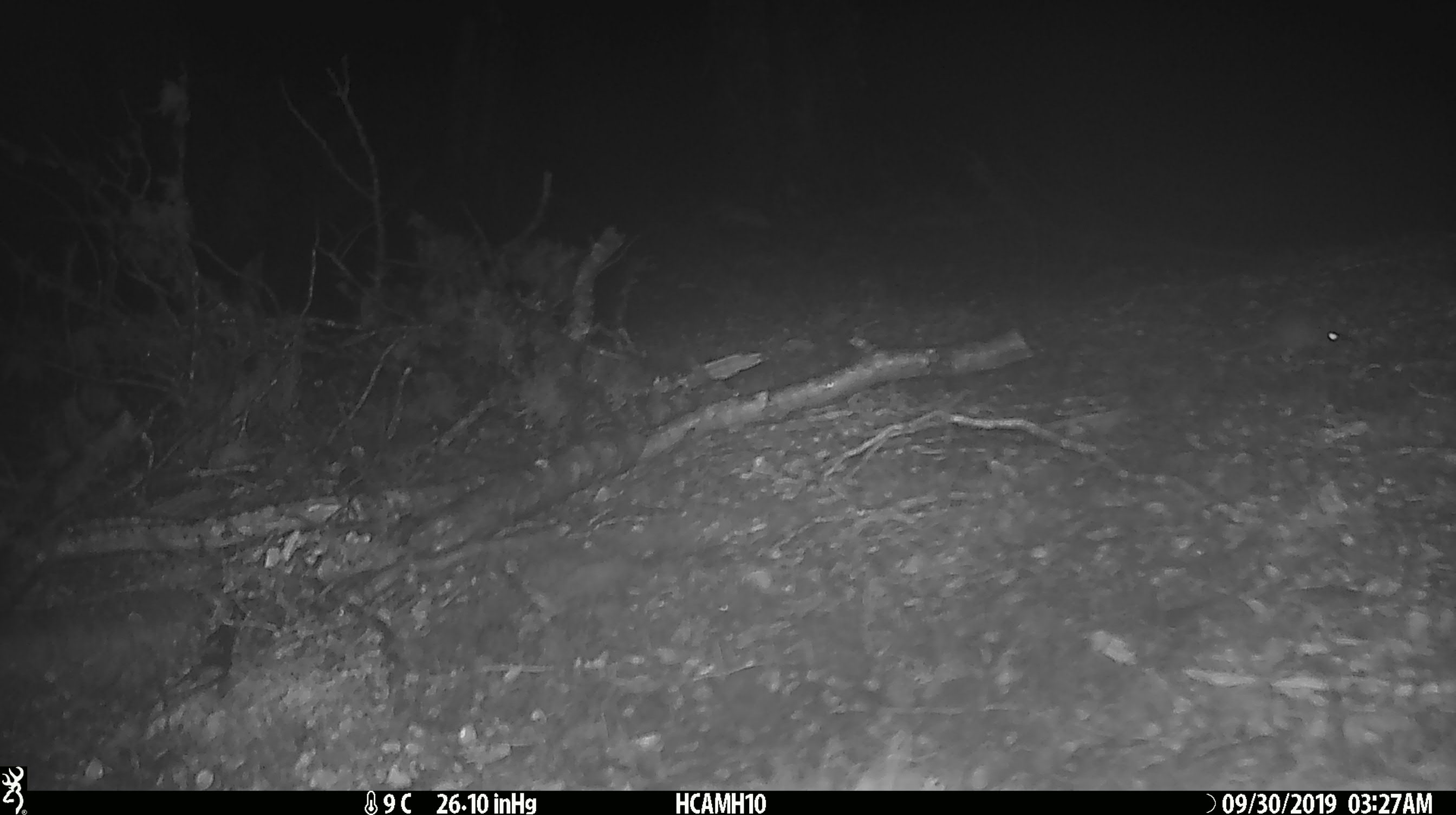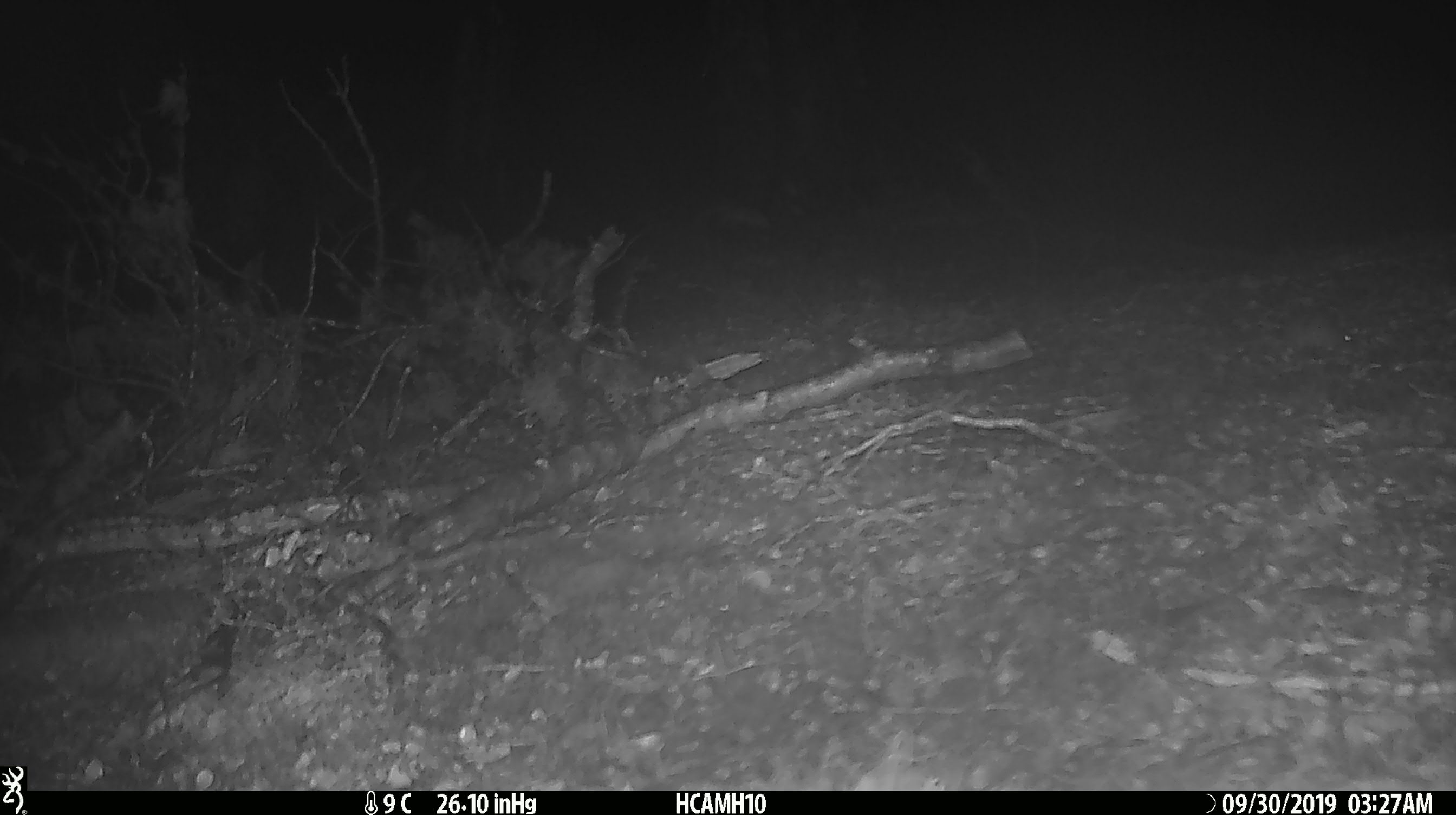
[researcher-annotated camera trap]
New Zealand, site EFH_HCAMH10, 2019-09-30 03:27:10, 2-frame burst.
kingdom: Animalia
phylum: Chordata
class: Mammalia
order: Rodentia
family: Muridae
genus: Mus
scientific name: Mus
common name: mouse